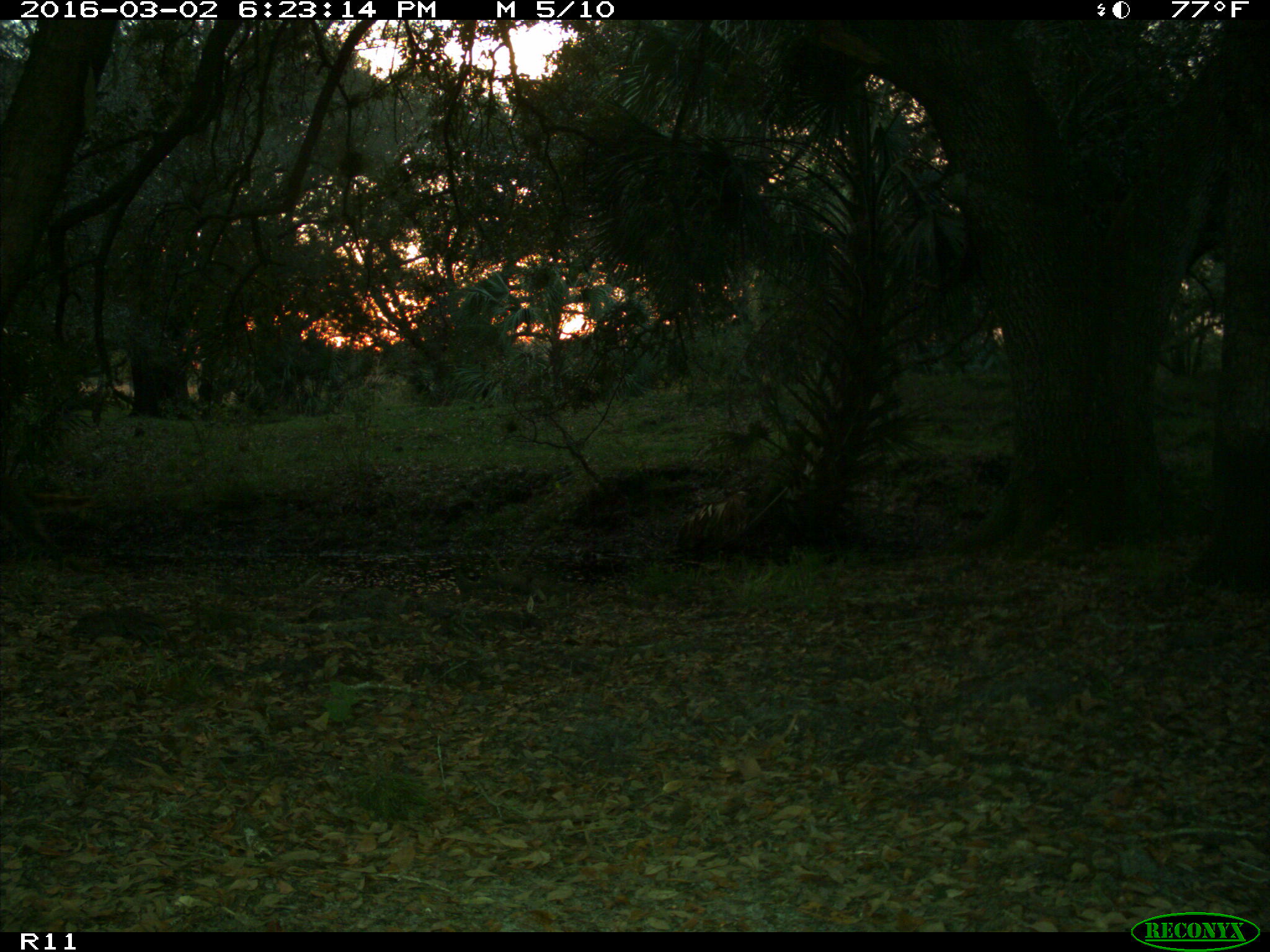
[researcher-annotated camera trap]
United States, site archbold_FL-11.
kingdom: Animalia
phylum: Chordata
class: Mammalia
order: Carnivora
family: Procyonidae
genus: Procyon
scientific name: Procyon lotor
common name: common raccoon